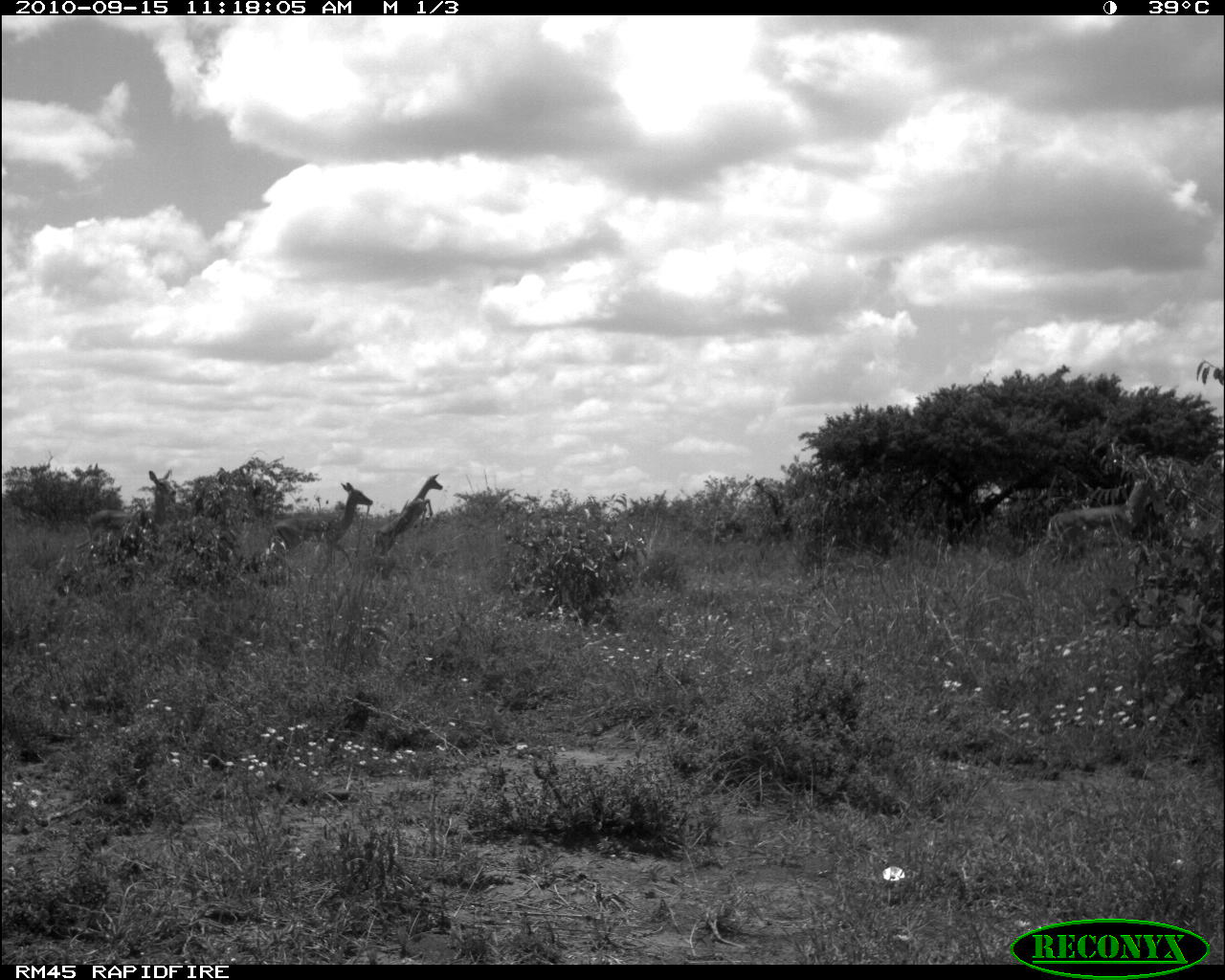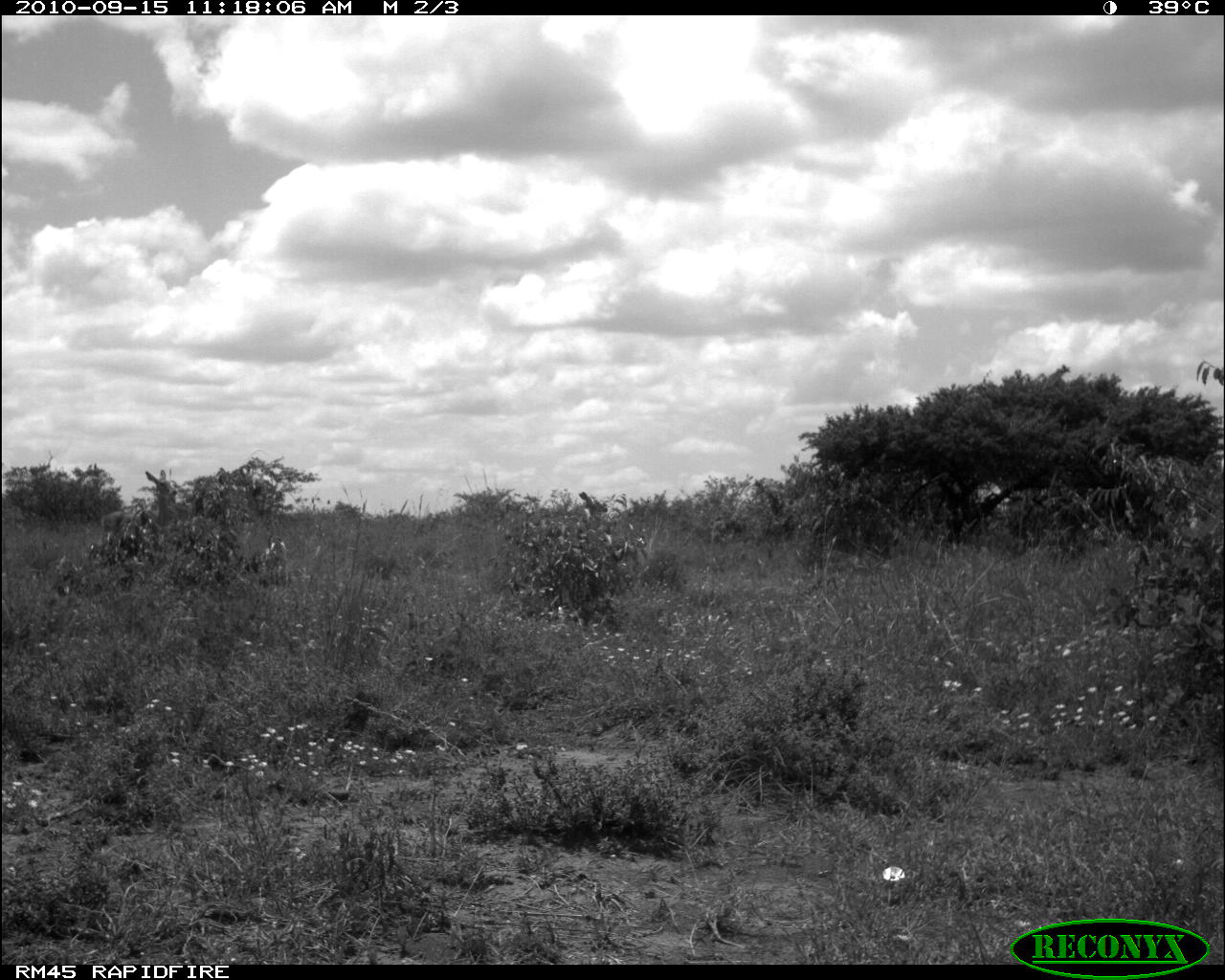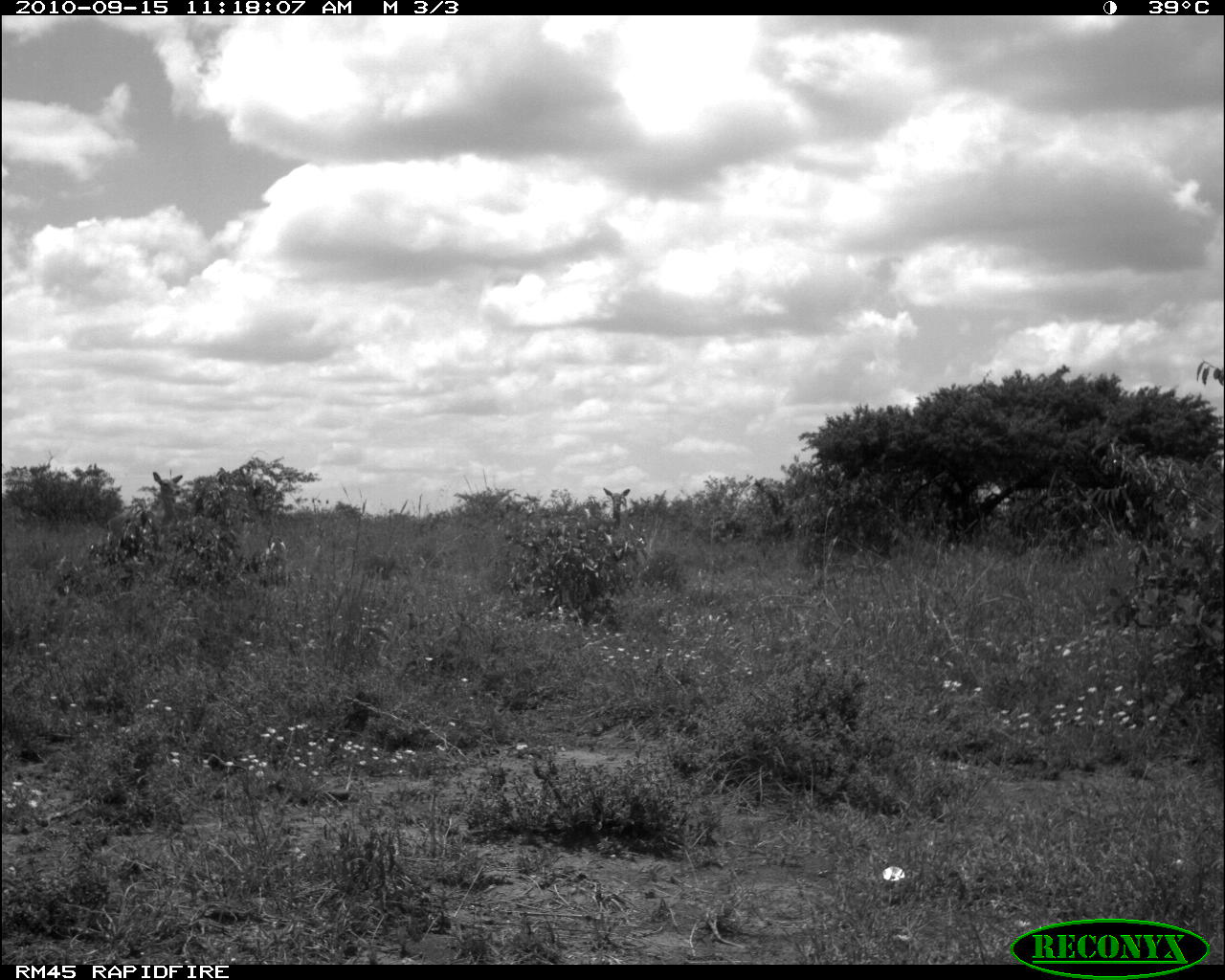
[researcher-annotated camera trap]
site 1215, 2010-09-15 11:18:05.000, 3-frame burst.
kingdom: Animalia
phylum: Chordata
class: Mammalia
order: Artiodactyla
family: Bovidae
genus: Aepyceros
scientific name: Aepyceros melampus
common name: impala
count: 4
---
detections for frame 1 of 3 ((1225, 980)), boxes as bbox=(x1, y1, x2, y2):
aepyceros melampus: bbox=(263, 482, 372, 576); bbox=(76, 470, 176, 549); bbox=(372, 472, 442, 555)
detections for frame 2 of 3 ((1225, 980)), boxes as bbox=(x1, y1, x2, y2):
aepyceros melampus: bbox=(100, 468, 176, 530); bbox=(579, 490, 608, 520)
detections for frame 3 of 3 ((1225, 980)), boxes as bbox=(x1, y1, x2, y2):
aepyceros melampus: bbox=(105, 471, 182, 546); bbox=(582, 487, 630, 529)